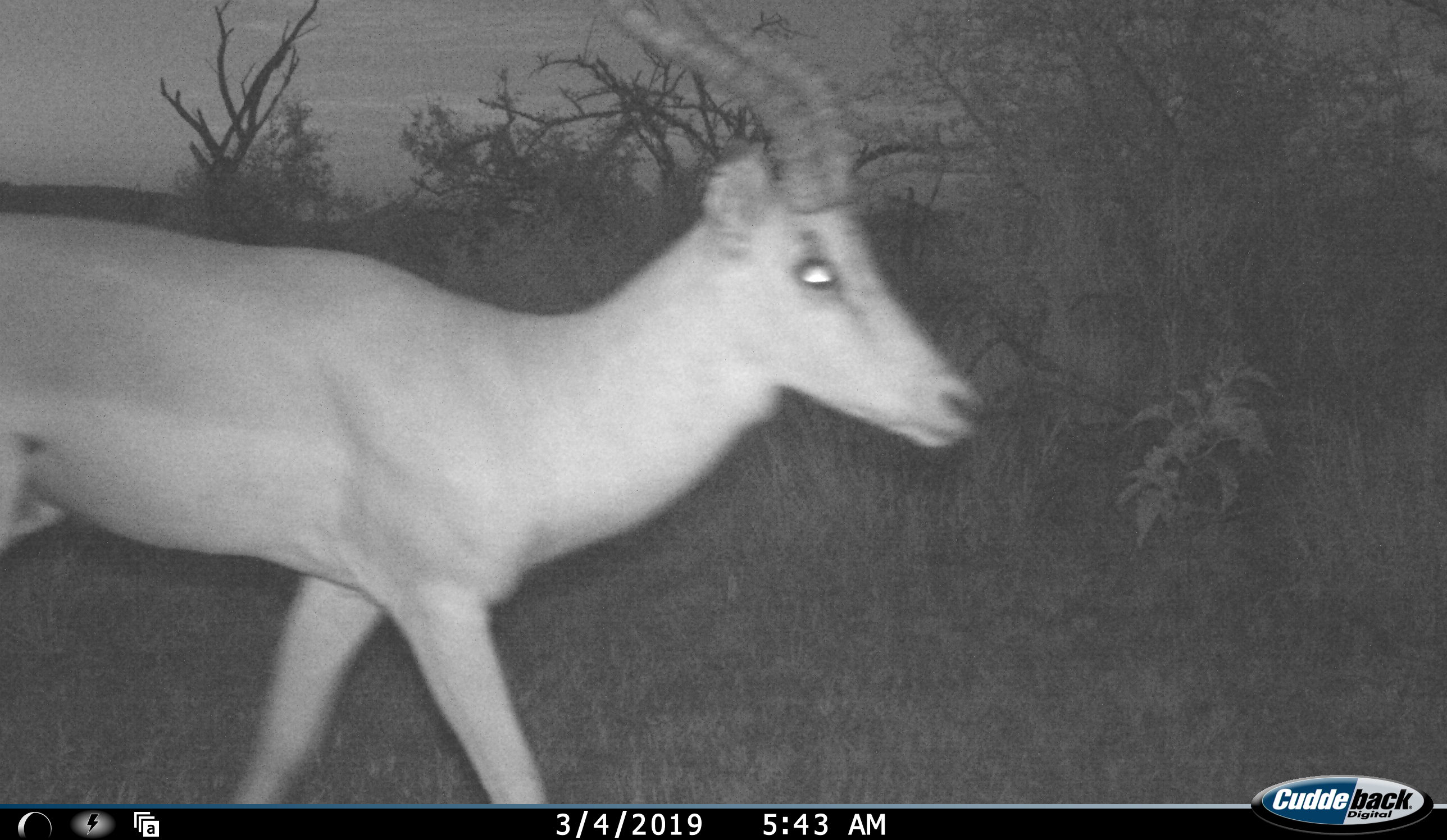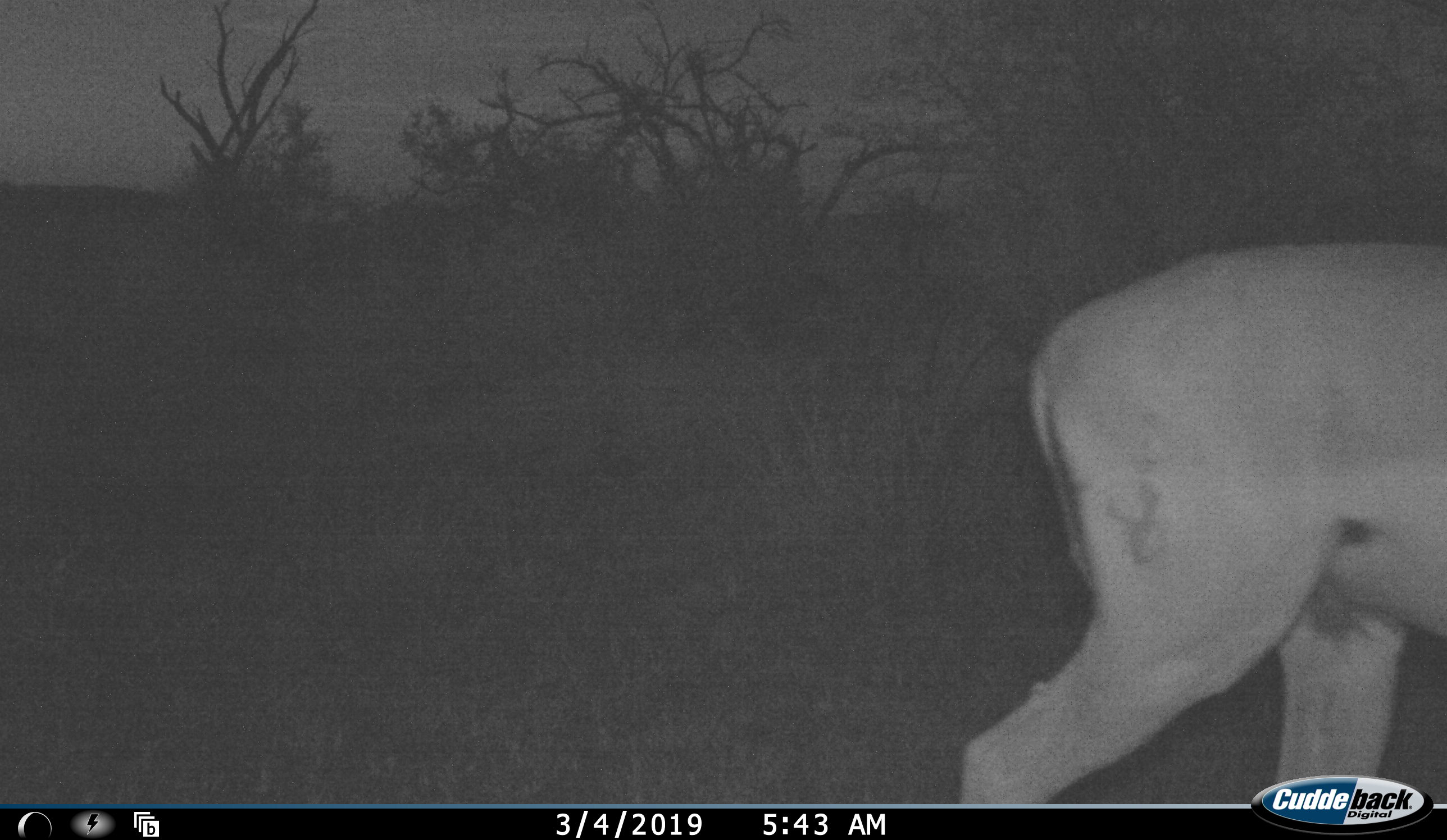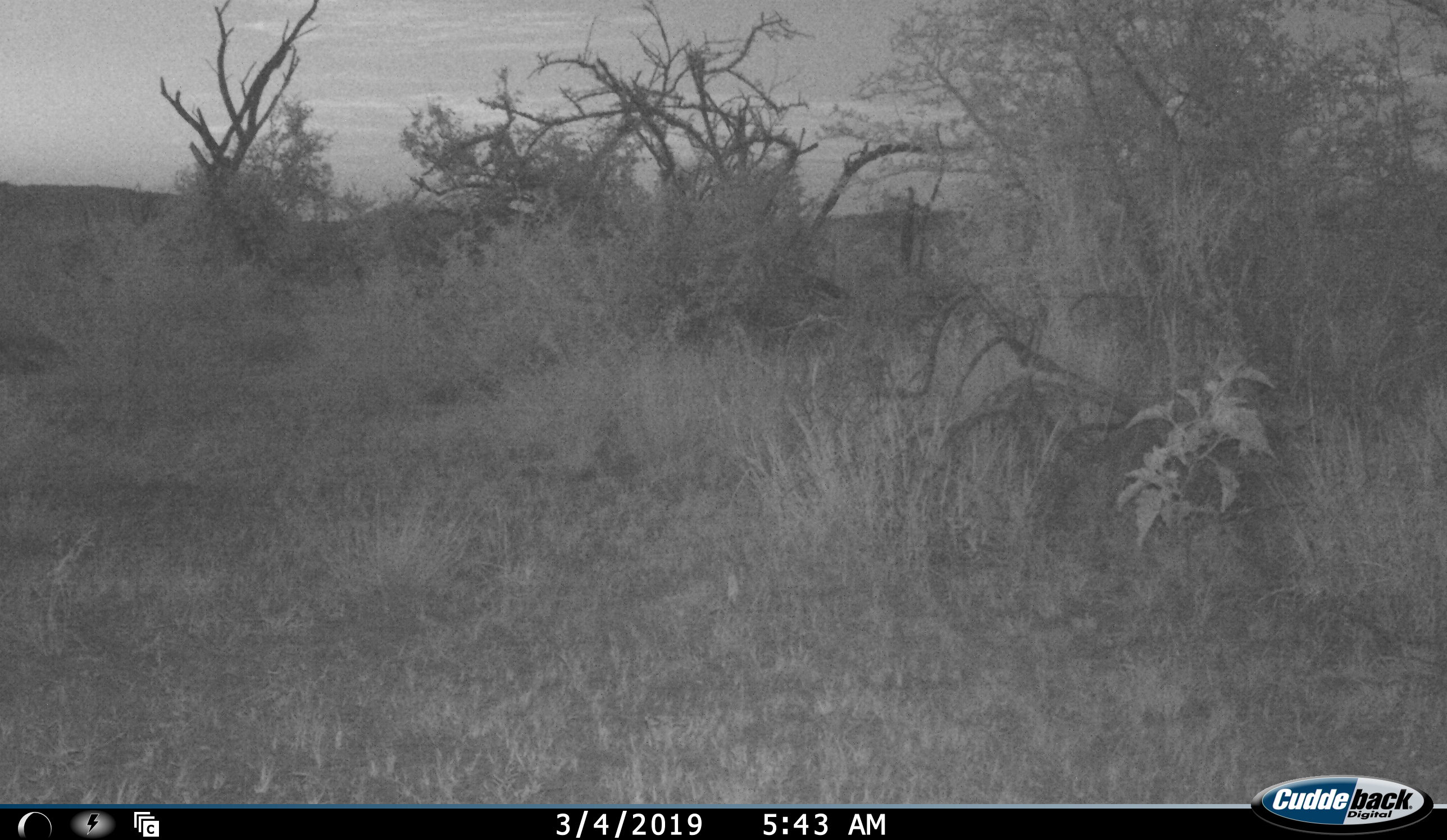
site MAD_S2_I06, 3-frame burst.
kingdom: Animalia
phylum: Chordata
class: Mammalia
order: Artiodactyla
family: Bovidae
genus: Aepyceros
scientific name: Aepyceros melampus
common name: impala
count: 1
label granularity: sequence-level